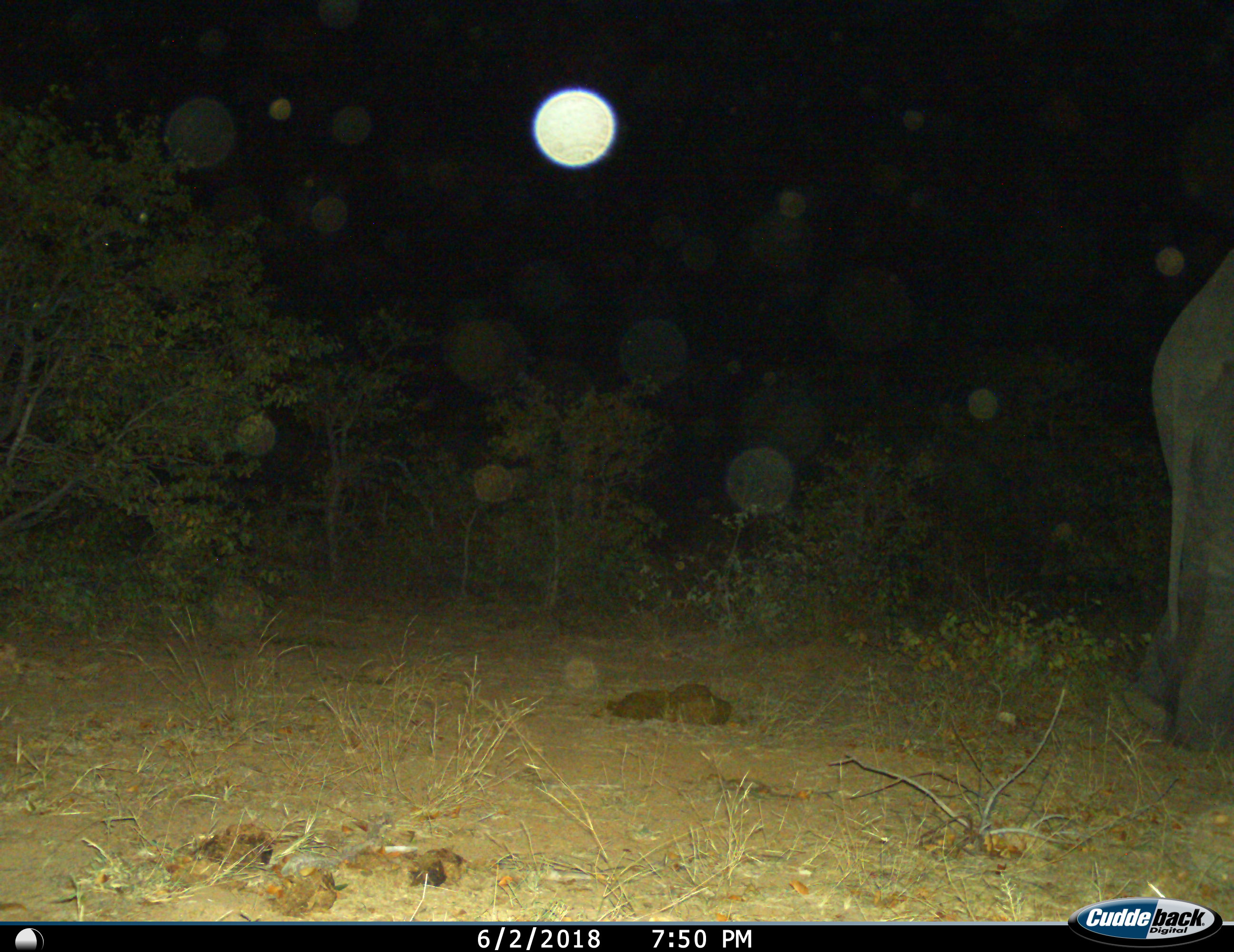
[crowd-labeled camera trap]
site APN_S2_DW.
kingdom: Animalia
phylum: Chordata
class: Mammalia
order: Proboscidea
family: Elephantidae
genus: Loxodonta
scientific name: Loxodonta africana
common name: african bush elephant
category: elephant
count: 1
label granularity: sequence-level